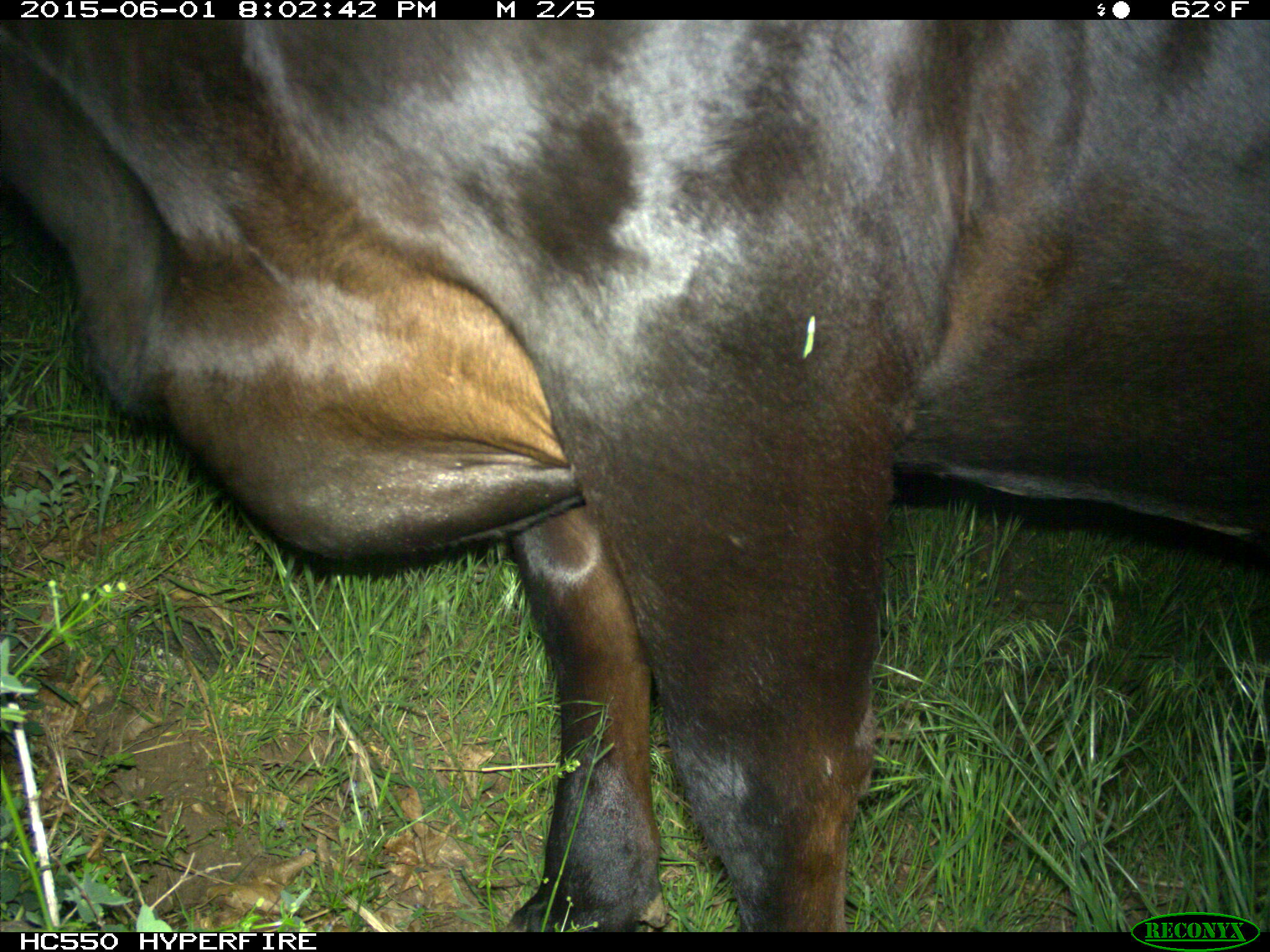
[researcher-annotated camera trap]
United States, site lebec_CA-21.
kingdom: Animalia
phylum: Chordata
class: Mammalia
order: Artiodactyla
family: Bovidae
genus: Bos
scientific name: Bos taurus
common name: domestic cow